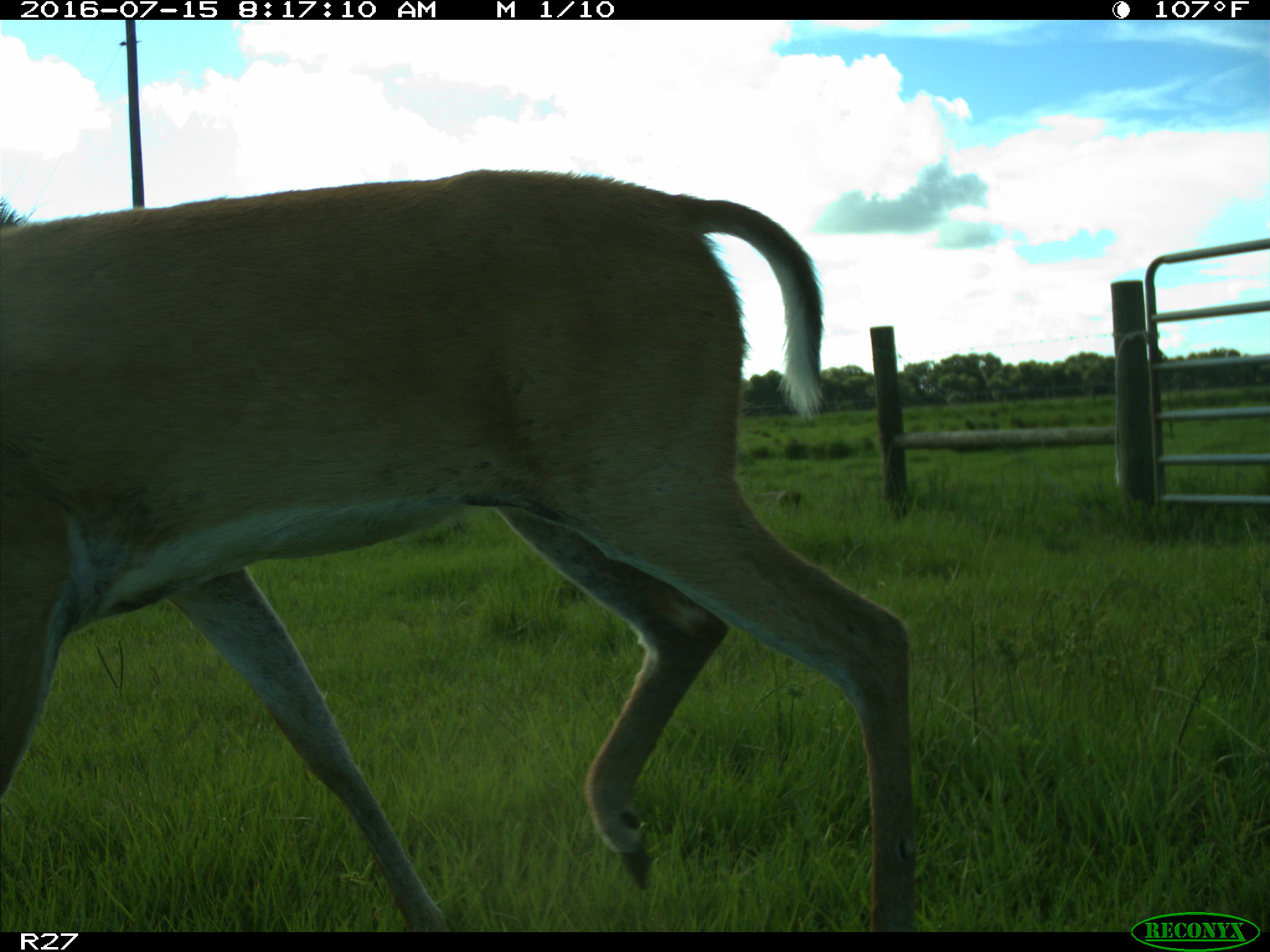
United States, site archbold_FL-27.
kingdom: Animalia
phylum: Chordata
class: Mammalia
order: Artiodactyla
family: Cervidae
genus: Odocoileus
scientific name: Odocoileus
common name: deer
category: unidentified deer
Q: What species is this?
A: Unidentified deer (deer) (Odocoileus).